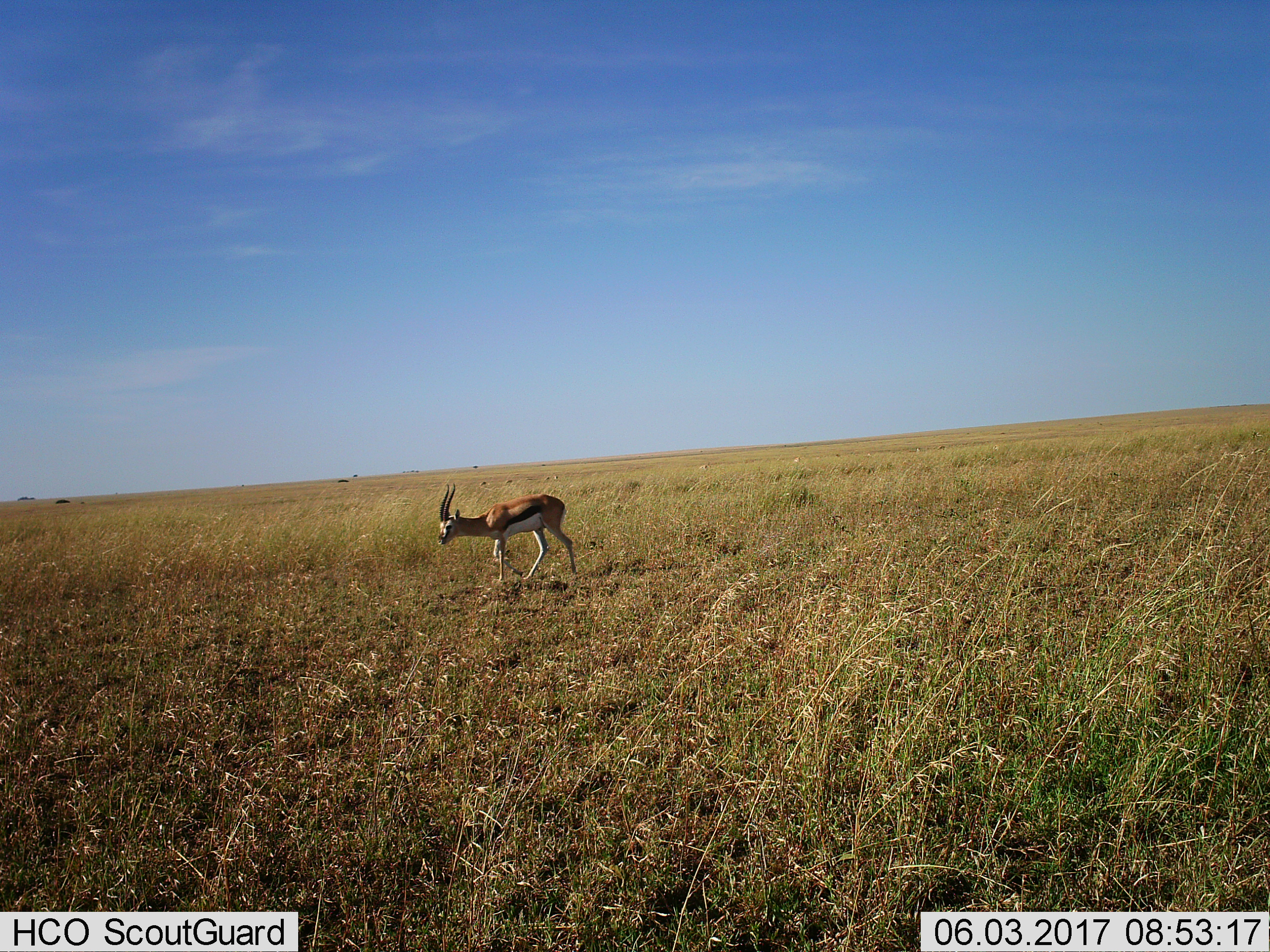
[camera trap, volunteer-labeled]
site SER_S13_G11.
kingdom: Animalia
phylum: Chordata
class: Mammalia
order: Artiodactyla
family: Bovidae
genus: Eudorcas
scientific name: Eudorcas thomsonii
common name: thomson's gazelle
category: gazellethomsons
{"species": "gazellethomsons (thomson's gazelle) (Eudorcas thomsonii)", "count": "1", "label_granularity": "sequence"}